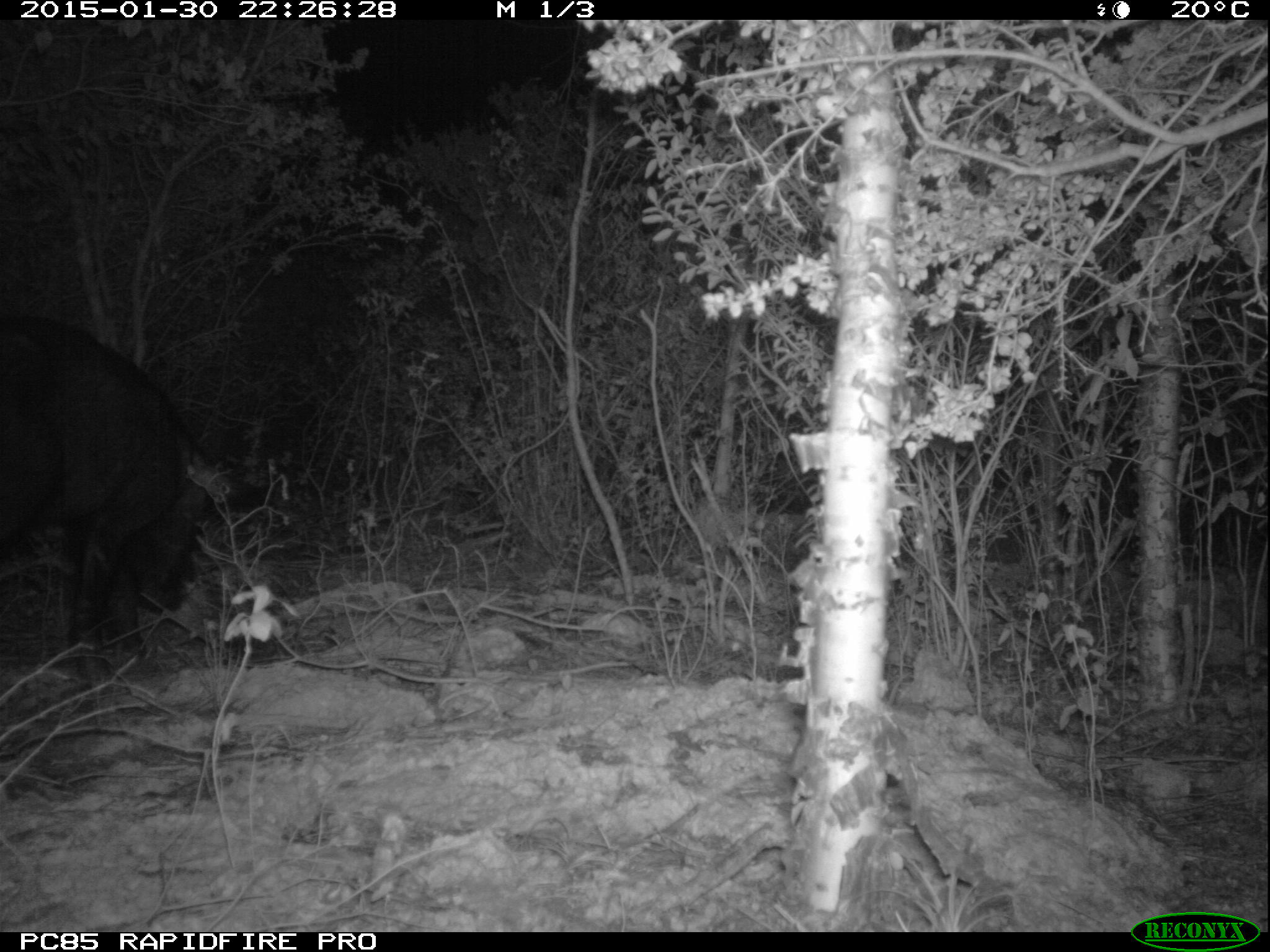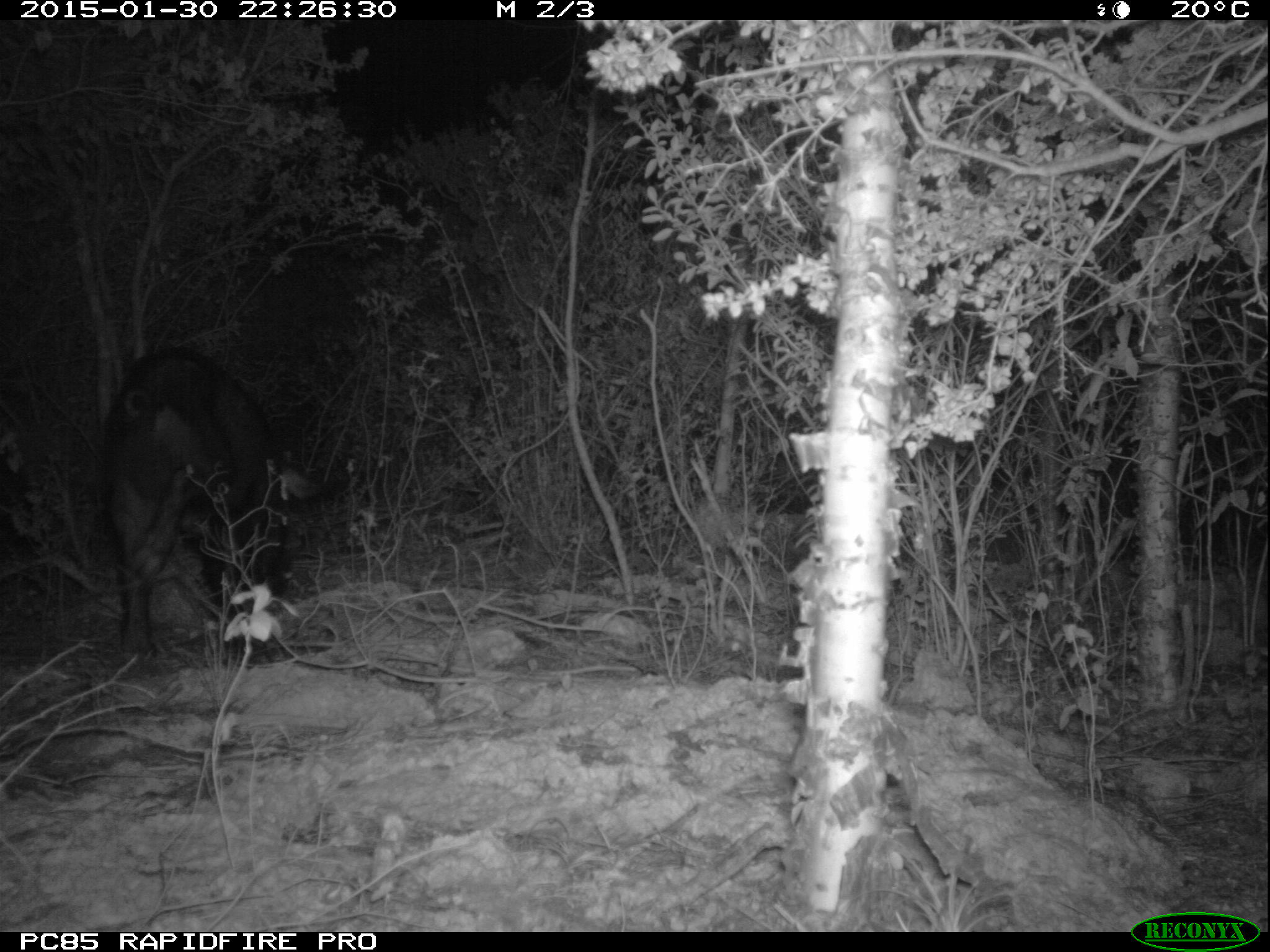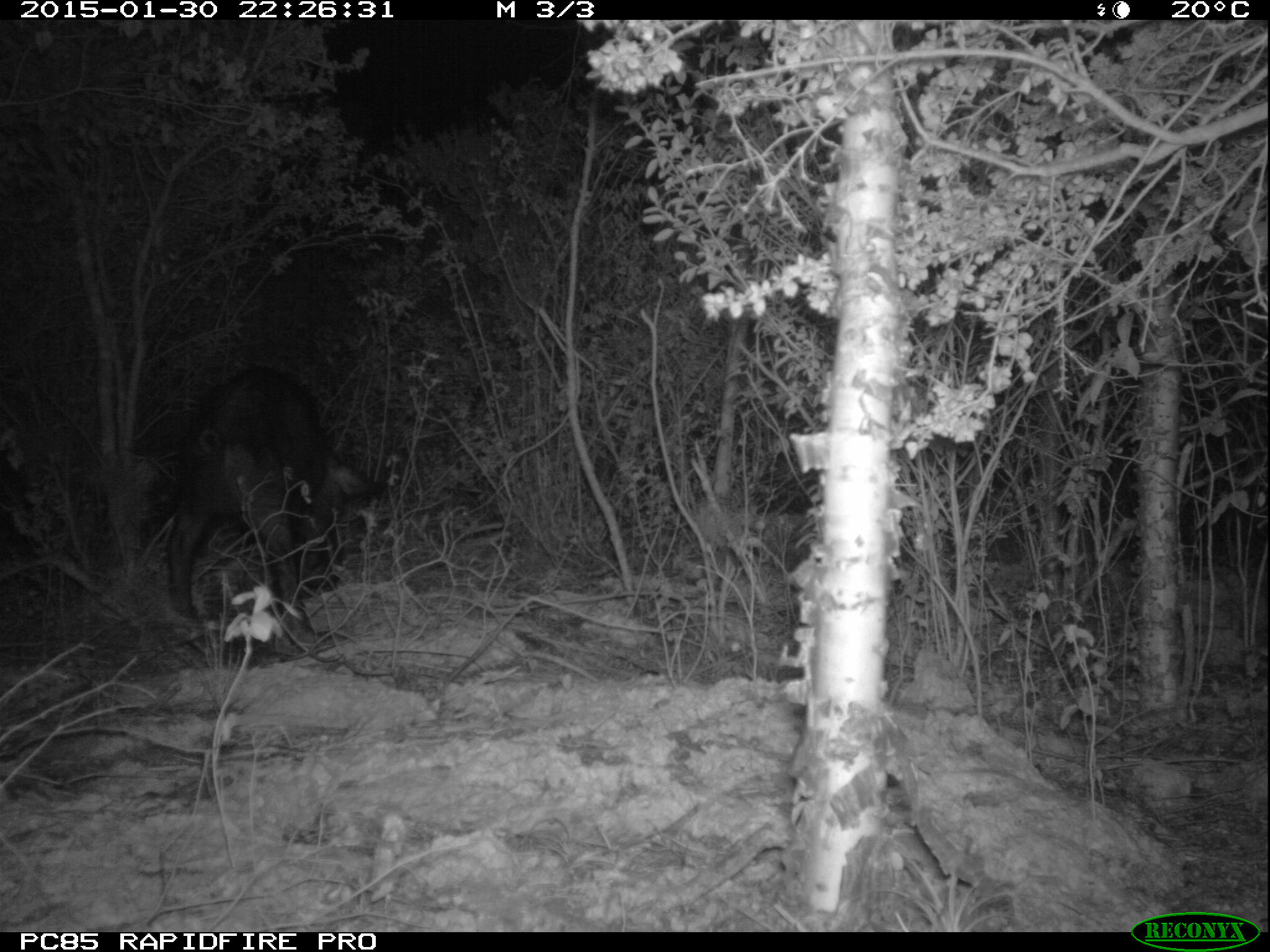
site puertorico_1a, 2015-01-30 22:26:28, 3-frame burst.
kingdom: Animalia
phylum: Chordata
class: Mammalia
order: Artiodactyla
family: Suidae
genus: Sus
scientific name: Sus scrofa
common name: pig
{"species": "pig (Sus scrofa)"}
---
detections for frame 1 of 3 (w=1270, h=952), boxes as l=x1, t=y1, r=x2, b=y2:
pig: l=0, t=312, r=237, b=671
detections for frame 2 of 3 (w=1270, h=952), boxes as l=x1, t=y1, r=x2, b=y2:
pig: l=102, t=346, r=324, b=663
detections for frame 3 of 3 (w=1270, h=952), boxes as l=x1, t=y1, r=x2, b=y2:
pig: l=153, t=360, r=380, b=662